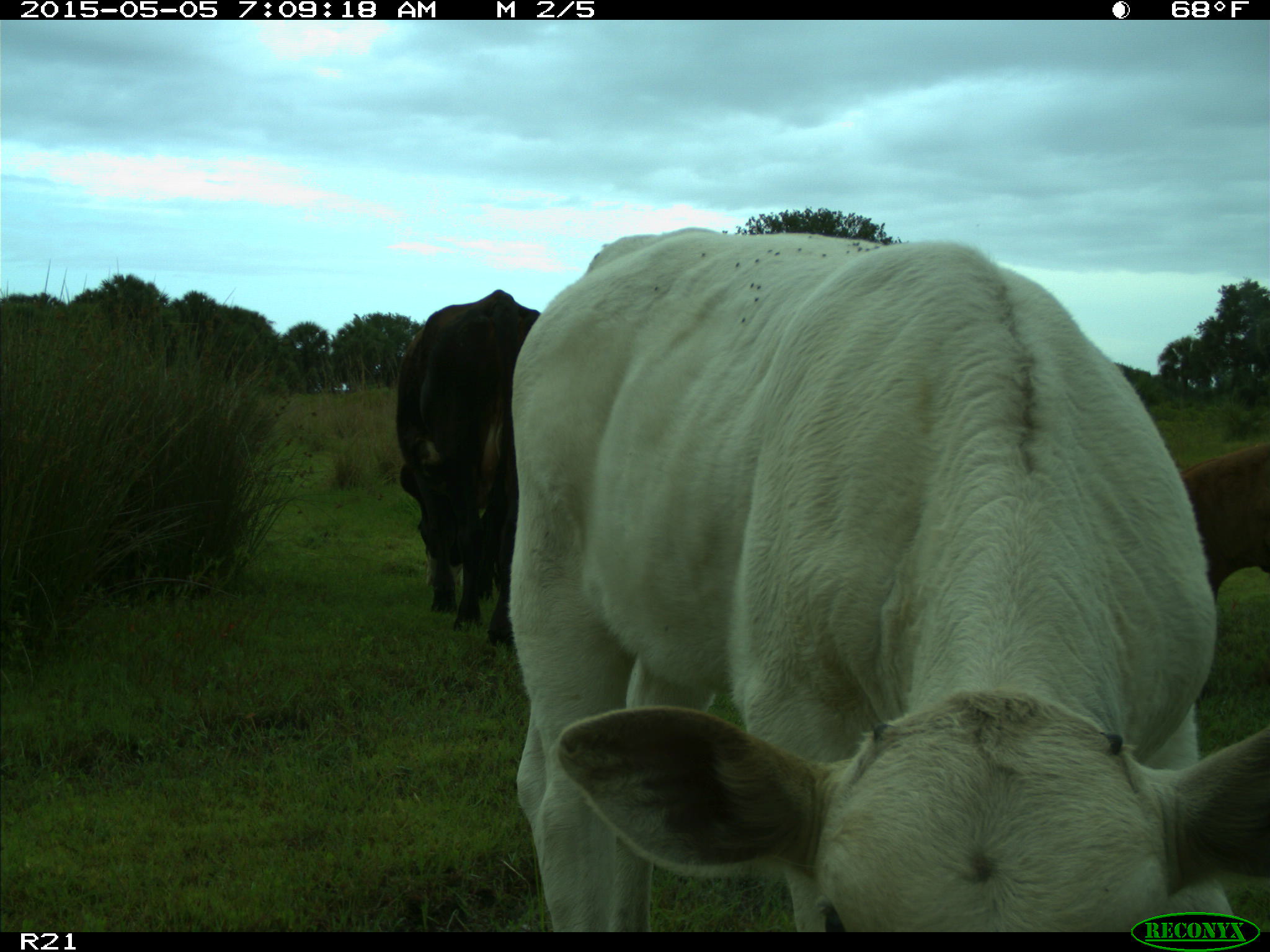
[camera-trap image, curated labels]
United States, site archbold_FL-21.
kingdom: Animalia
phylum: Chordata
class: Mammalia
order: Artiodactyla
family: Bovidae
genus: Bos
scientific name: Bos taurus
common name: domestic cow